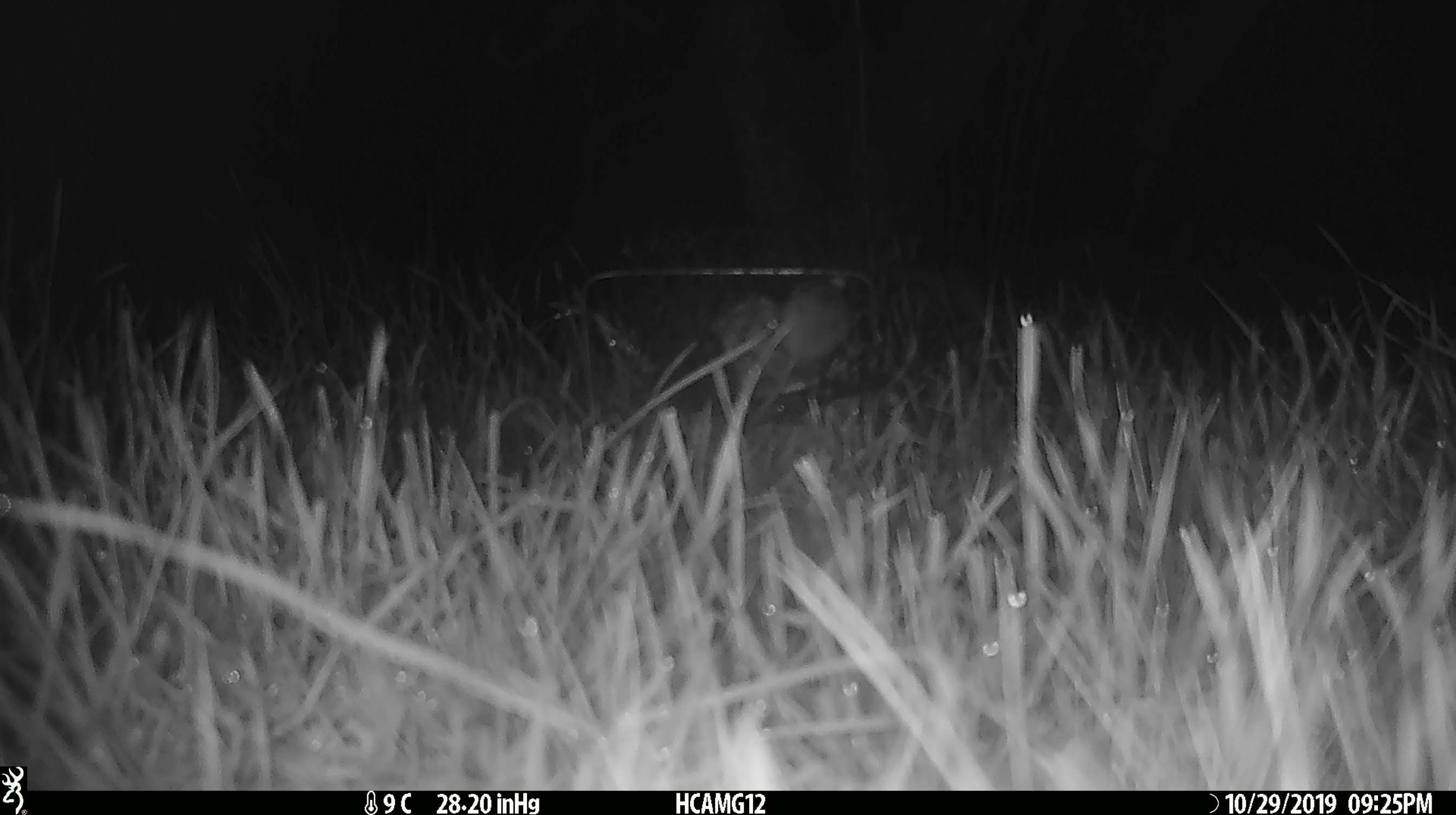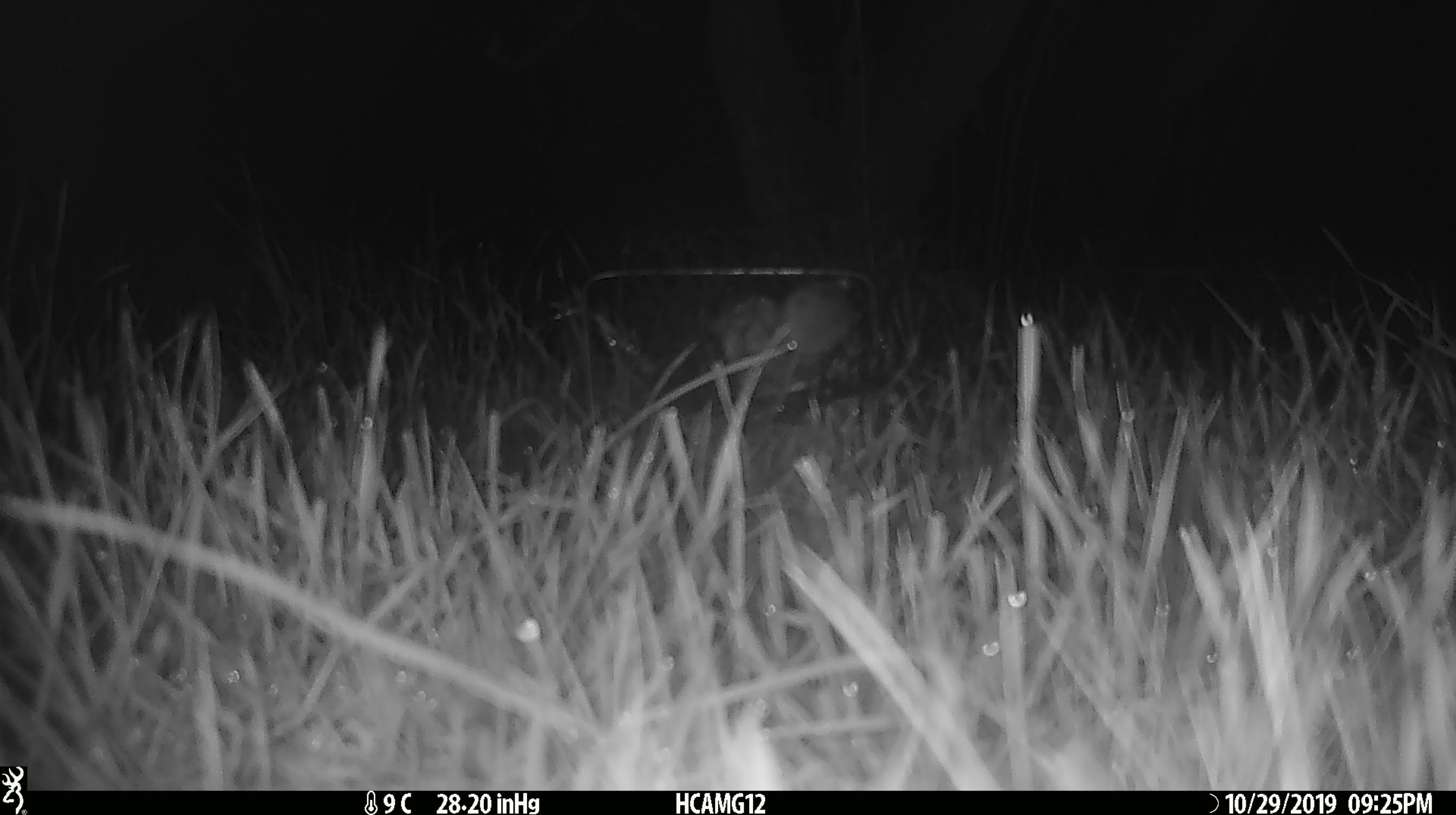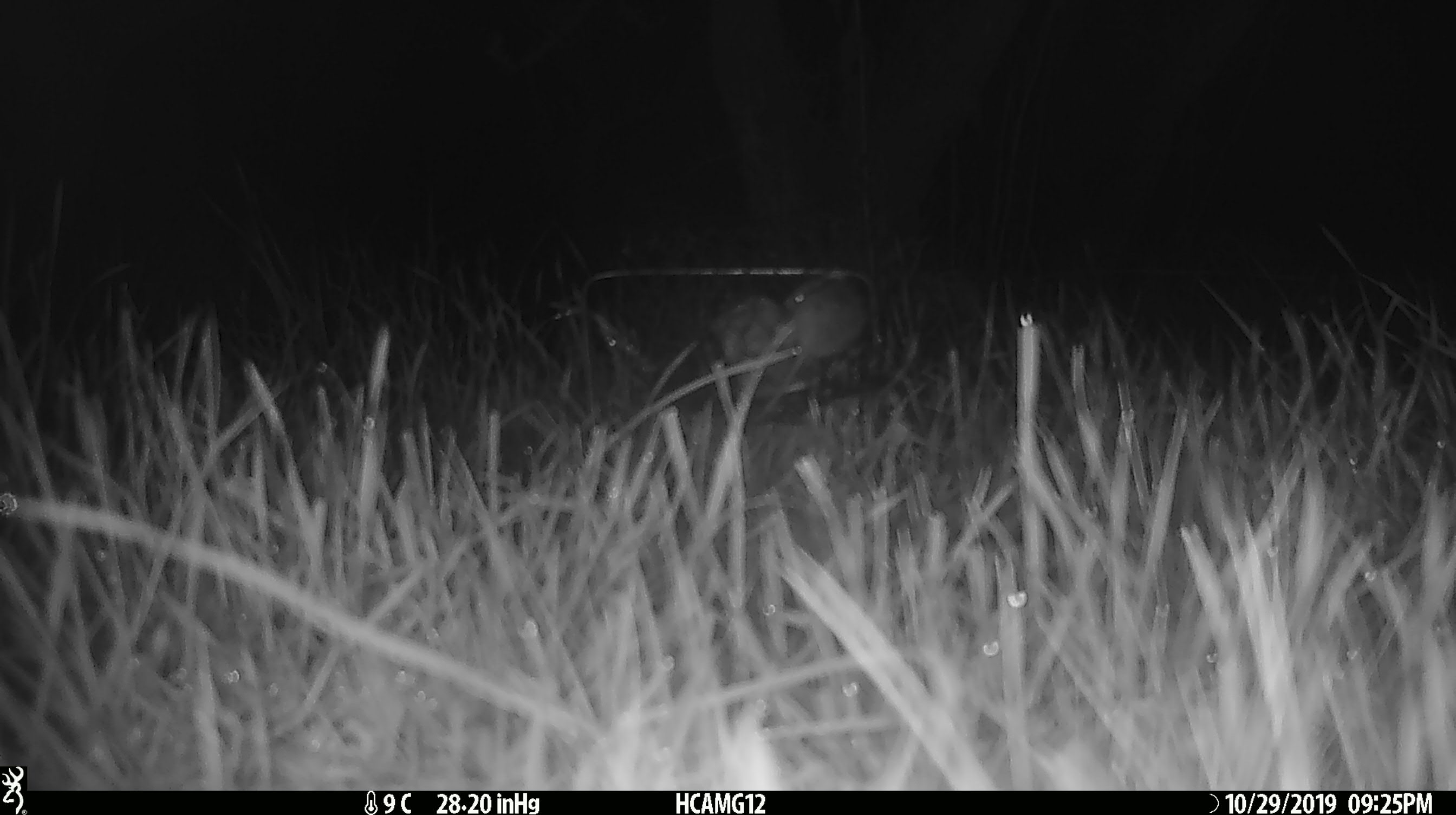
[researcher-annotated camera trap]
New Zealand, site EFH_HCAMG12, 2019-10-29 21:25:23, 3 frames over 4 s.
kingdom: Animalia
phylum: Chordata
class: Mammalia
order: Rodentia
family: Muridae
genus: Mus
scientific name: Mus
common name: mouse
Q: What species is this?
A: Mouse (Mus).